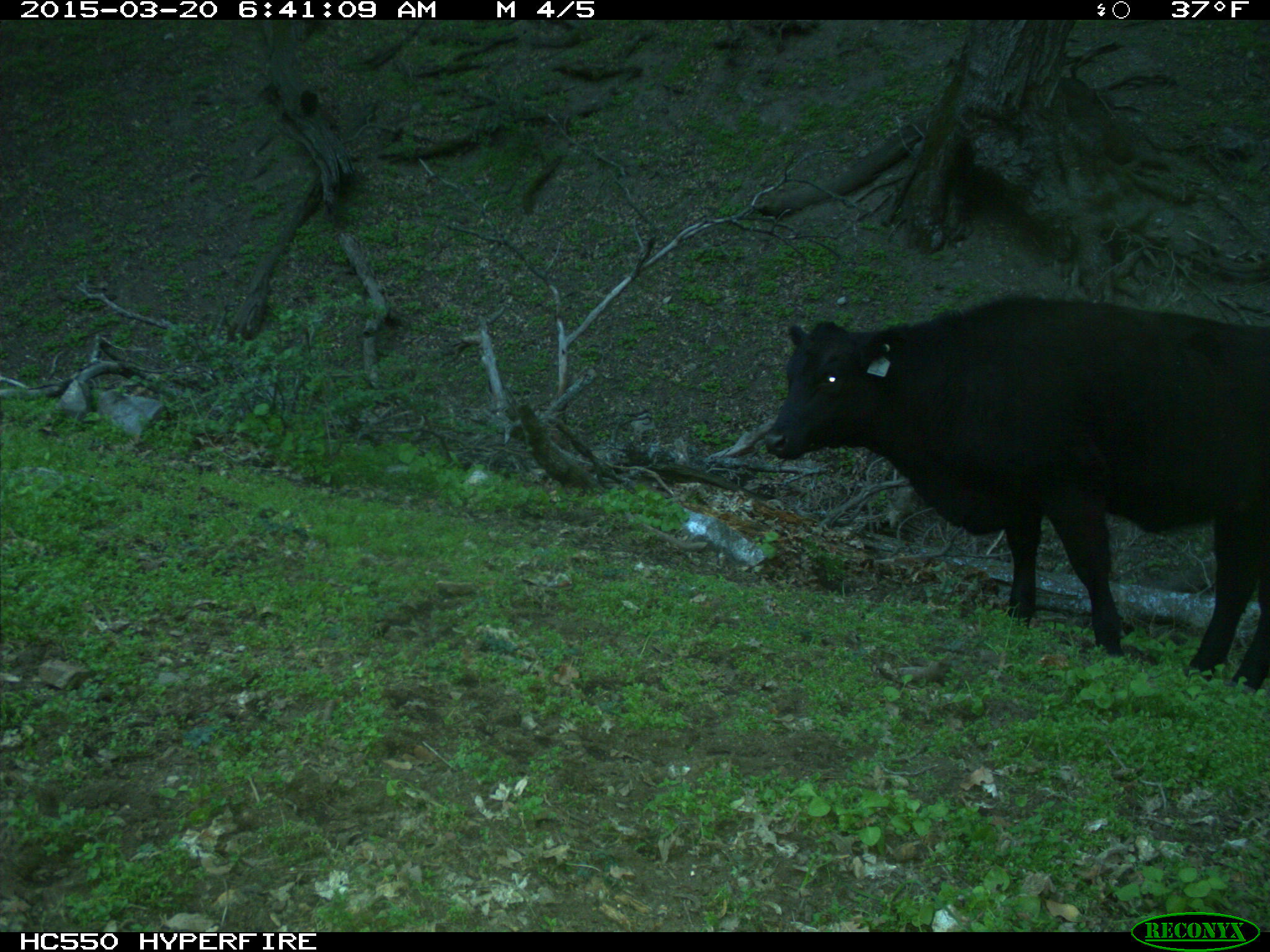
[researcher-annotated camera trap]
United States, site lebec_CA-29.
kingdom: Animalia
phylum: Chordata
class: Mammalia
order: Artiodactyla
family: Bovidae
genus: Bos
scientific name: Bos taurus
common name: domestic cow